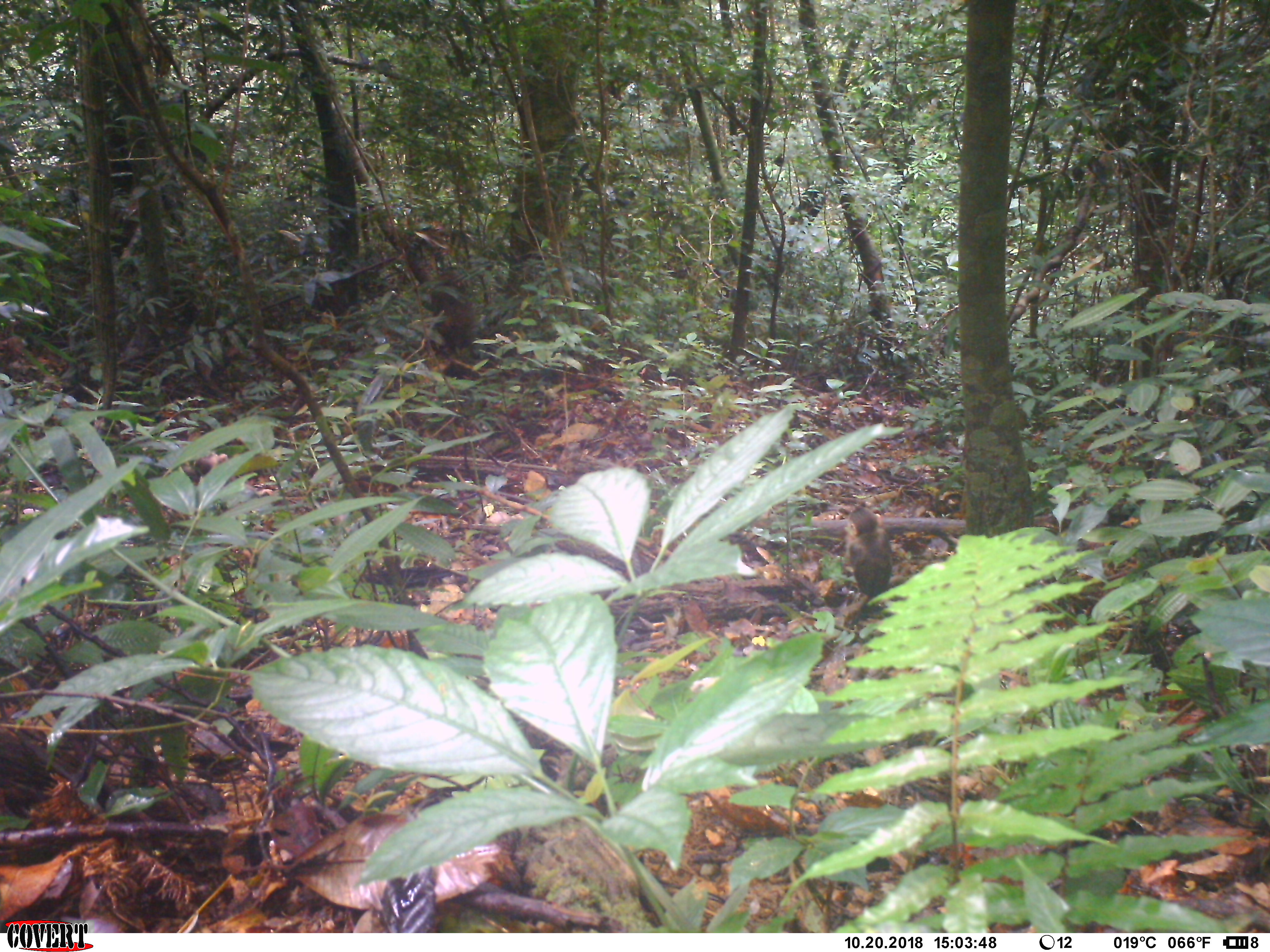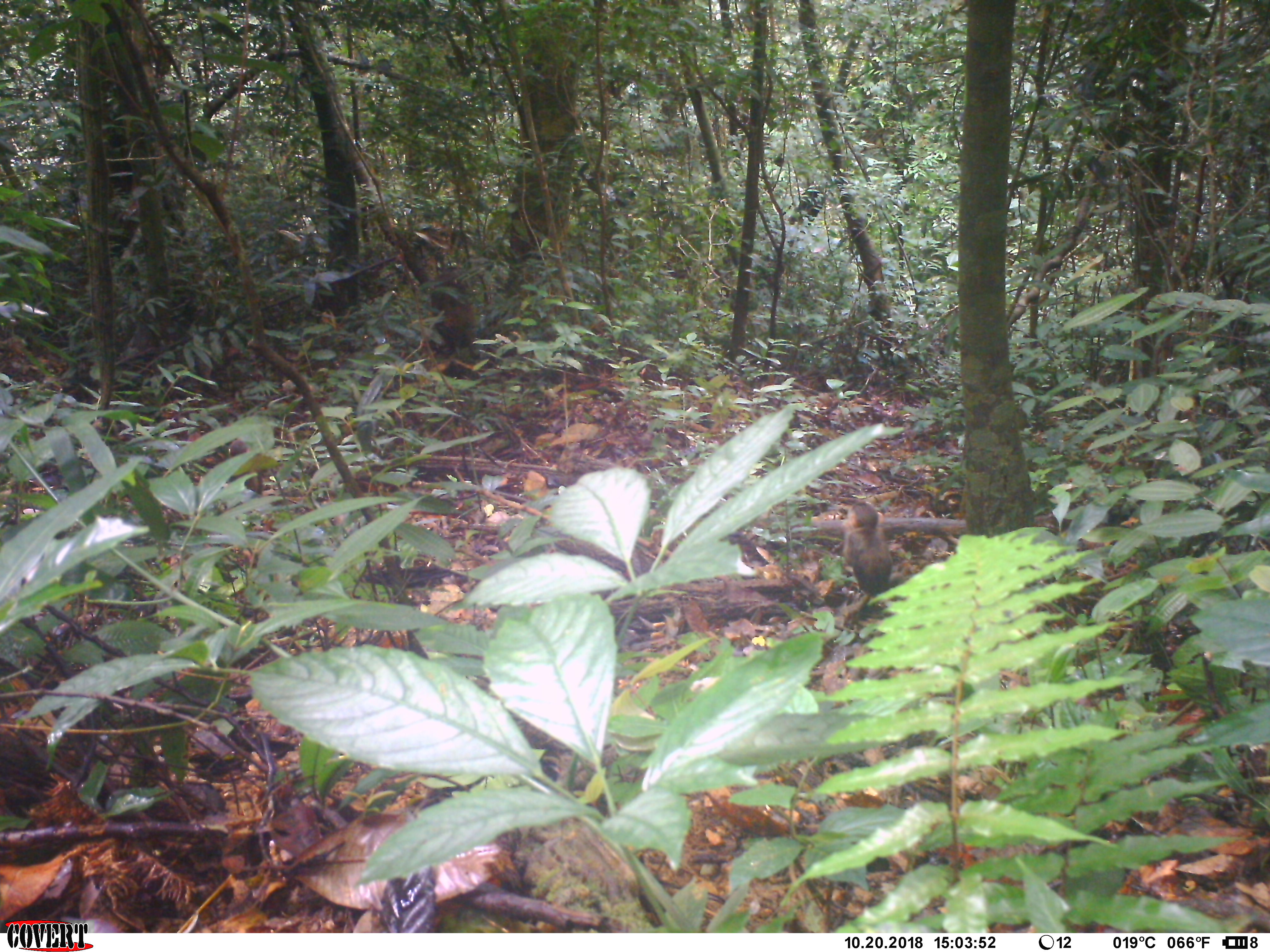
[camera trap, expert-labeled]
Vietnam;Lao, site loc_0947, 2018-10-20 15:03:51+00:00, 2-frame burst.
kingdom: Animalia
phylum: Chordata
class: Mammalia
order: Primates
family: Cercopithecidae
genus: Macaca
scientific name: Macaca arctoides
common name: stump-tailed macaque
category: stump tailed macaque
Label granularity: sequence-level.